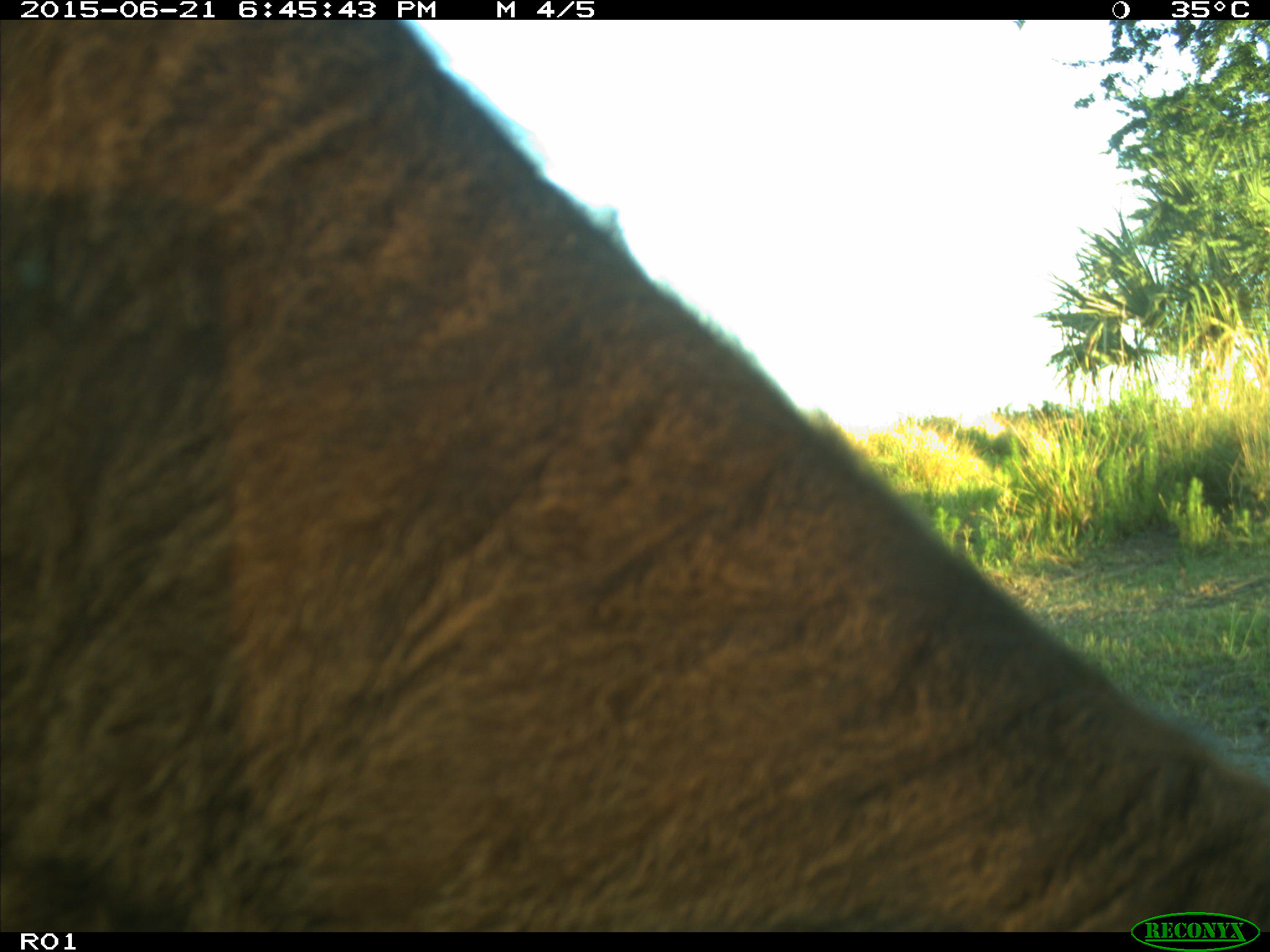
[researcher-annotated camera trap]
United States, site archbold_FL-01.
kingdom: Animalia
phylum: Chordata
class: Mammalia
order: Artiodactyla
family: Bovidae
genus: Bos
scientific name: Bos taurus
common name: domestic cow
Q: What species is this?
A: Bos taurus (domestic cow).